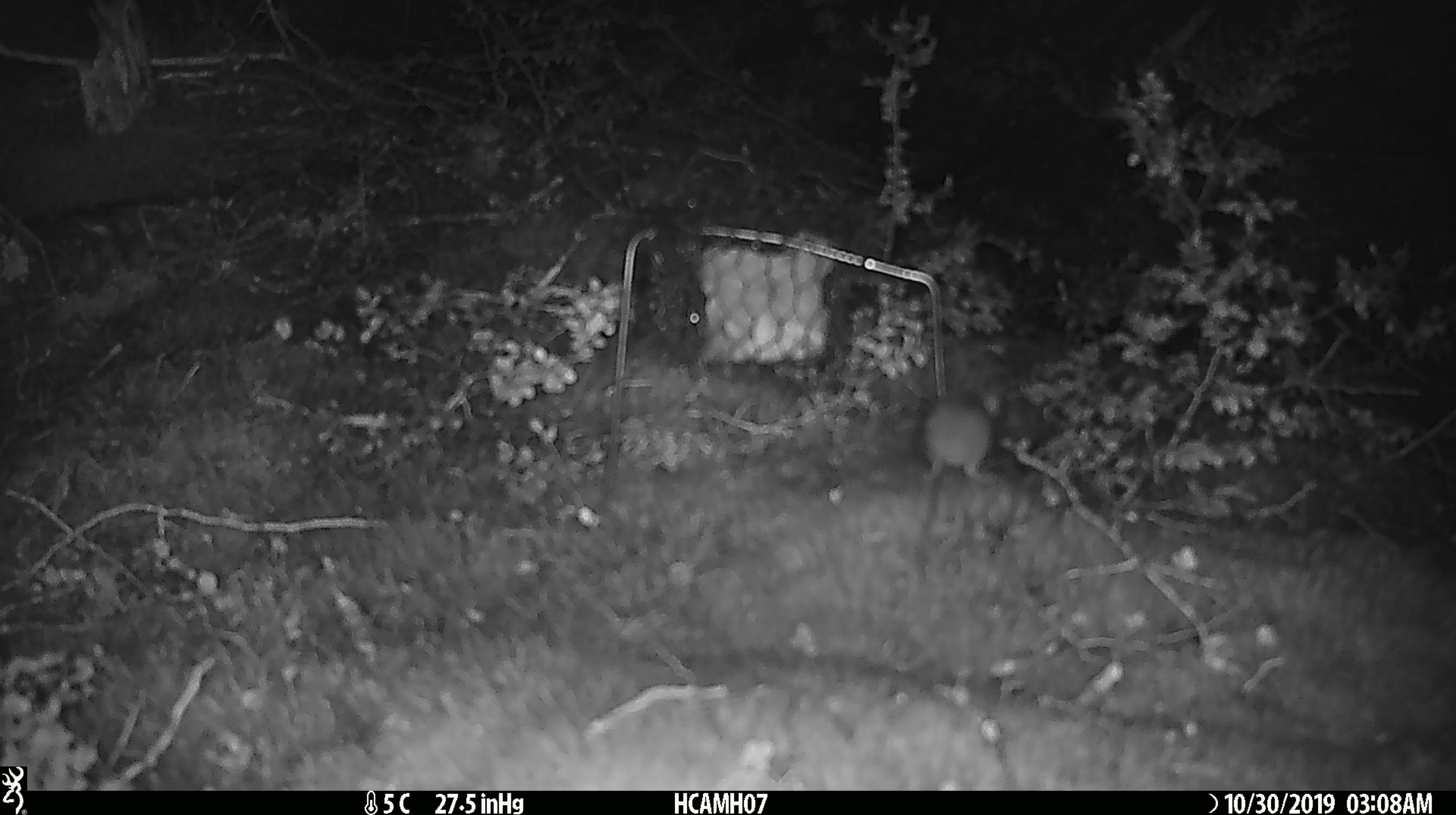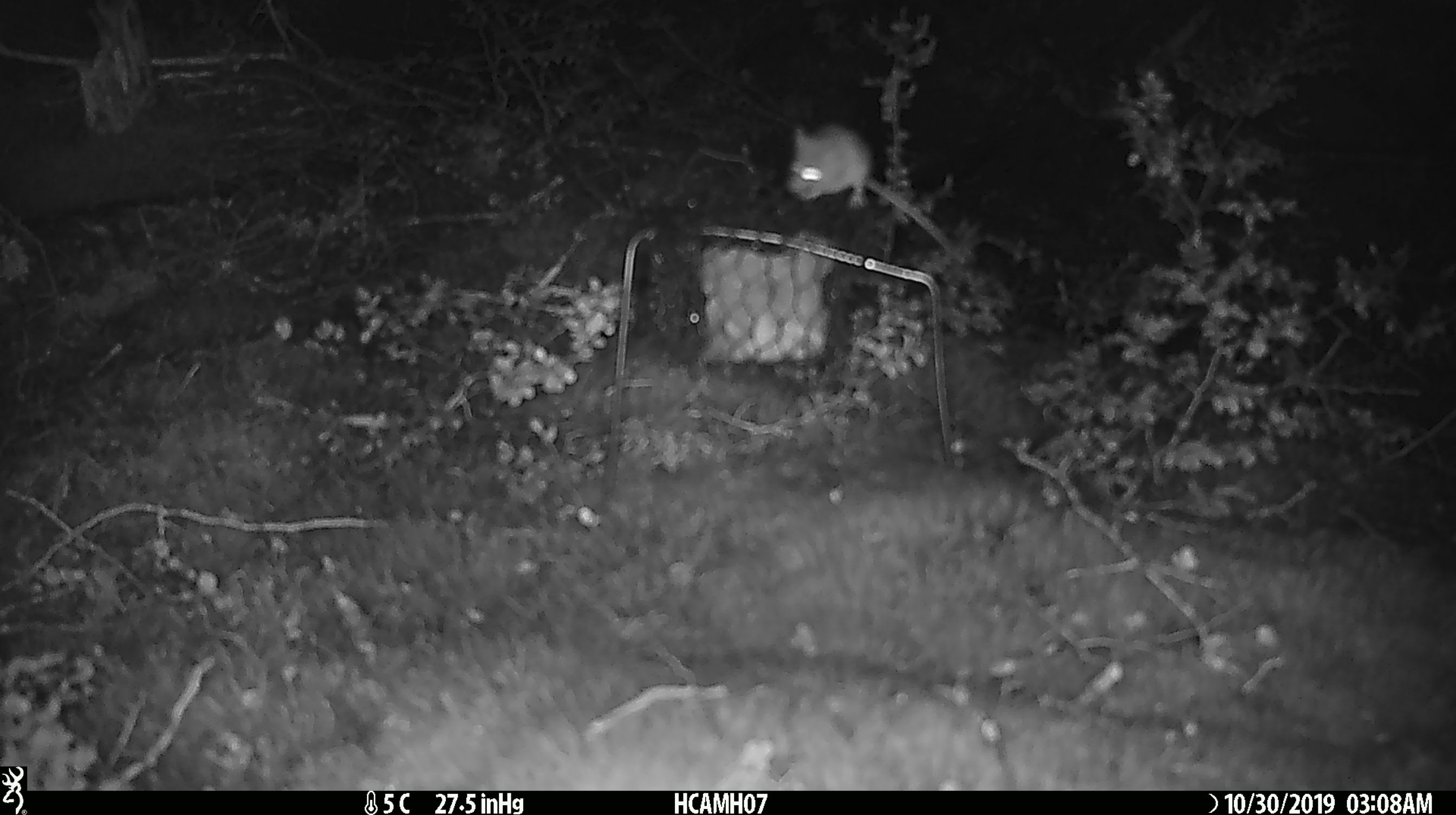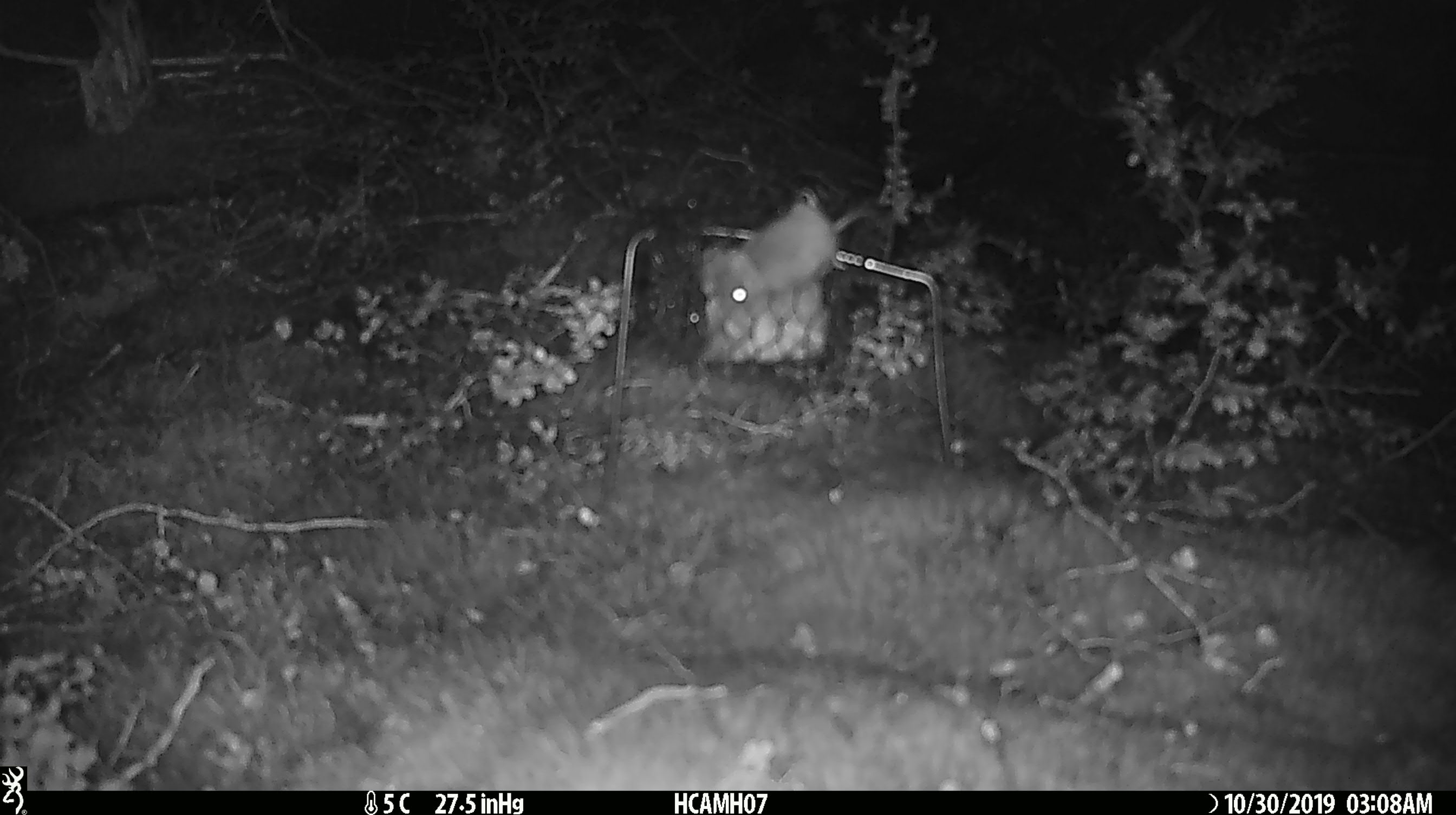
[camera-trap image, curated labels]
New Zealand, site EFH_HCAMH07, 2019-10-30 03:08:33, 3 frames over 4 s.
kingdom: Animalia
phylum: Chordata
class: Mammalia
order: Rodentia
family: Muridae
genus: Mus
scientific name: Mus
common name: mouse